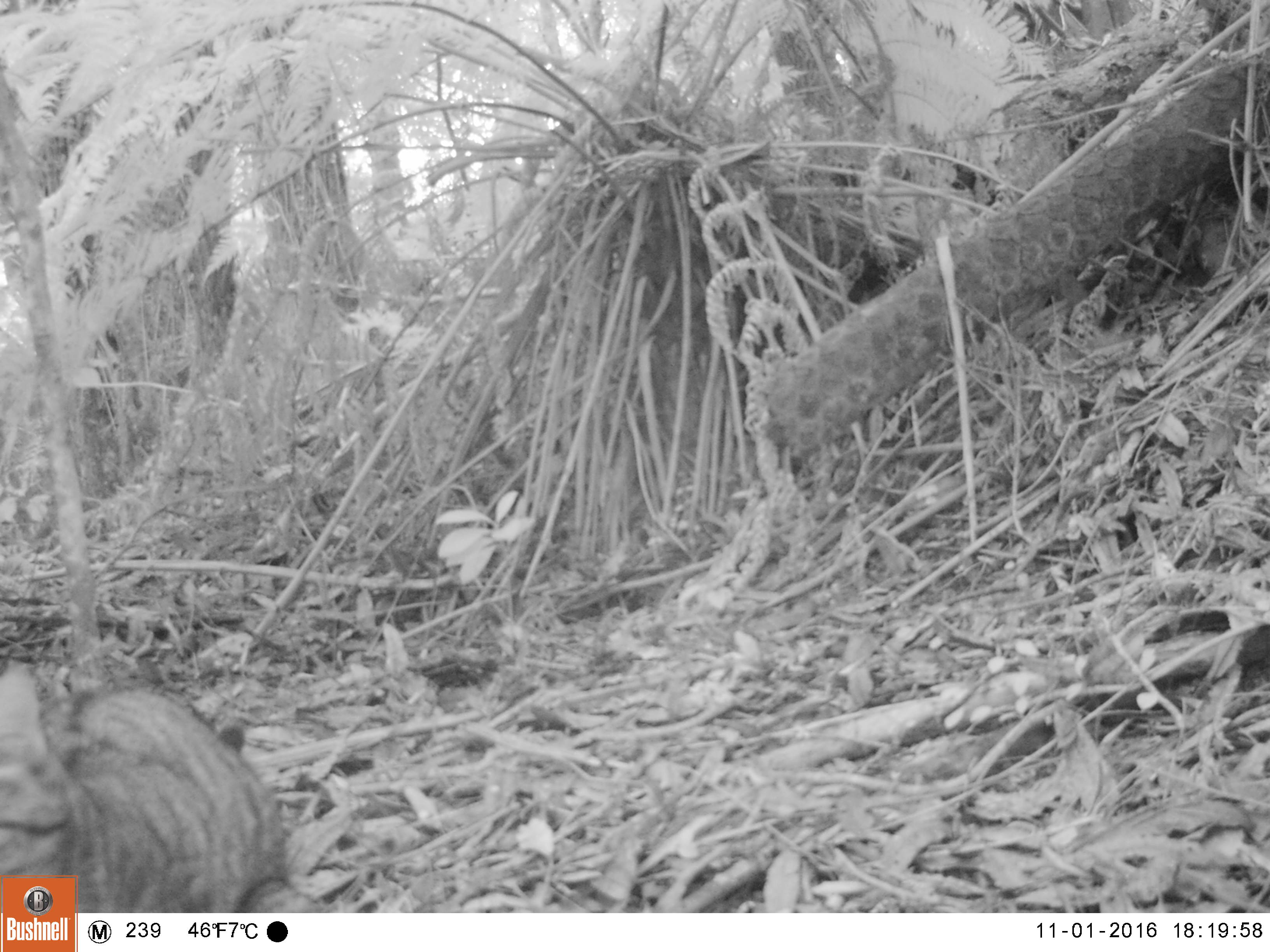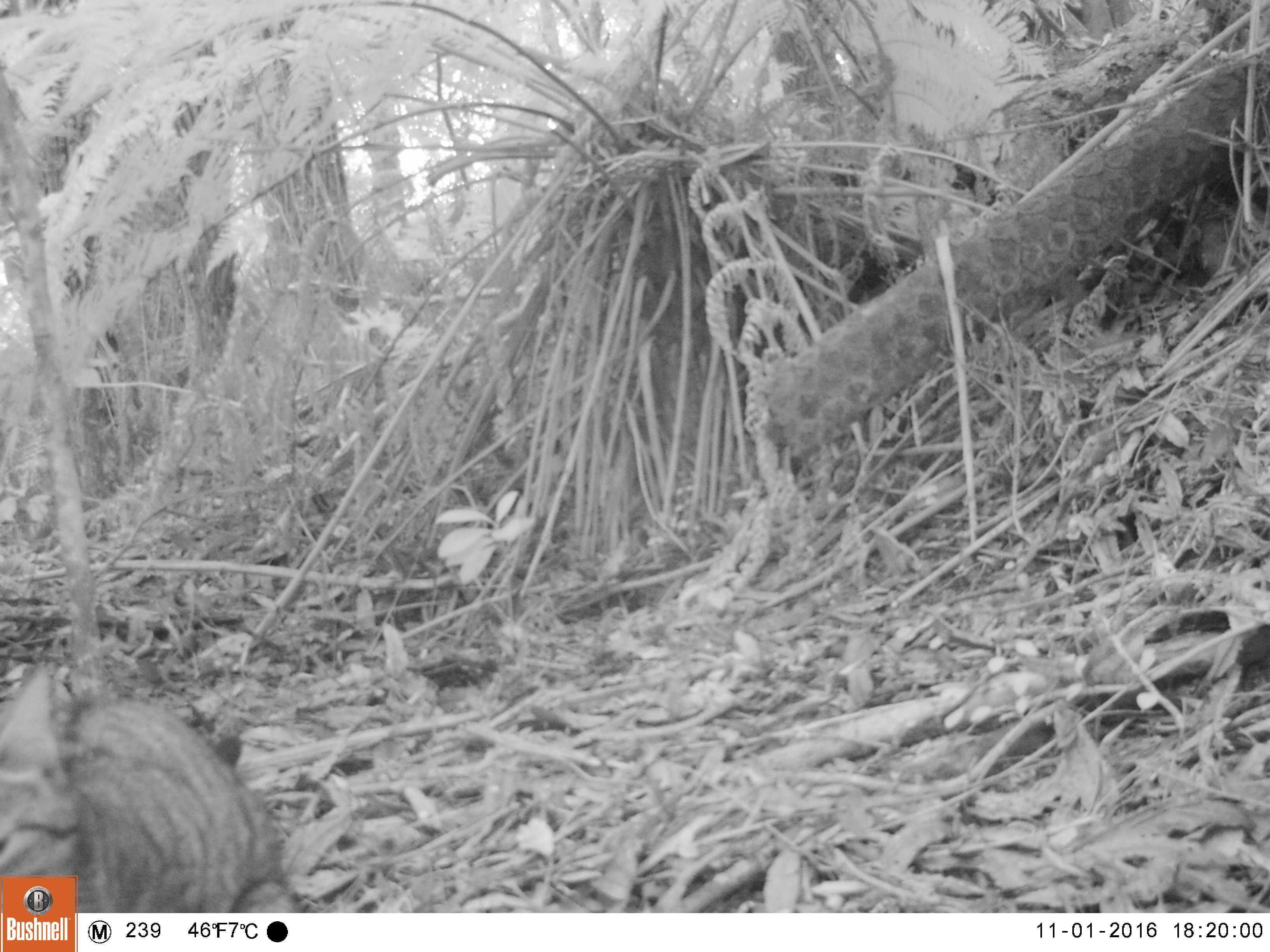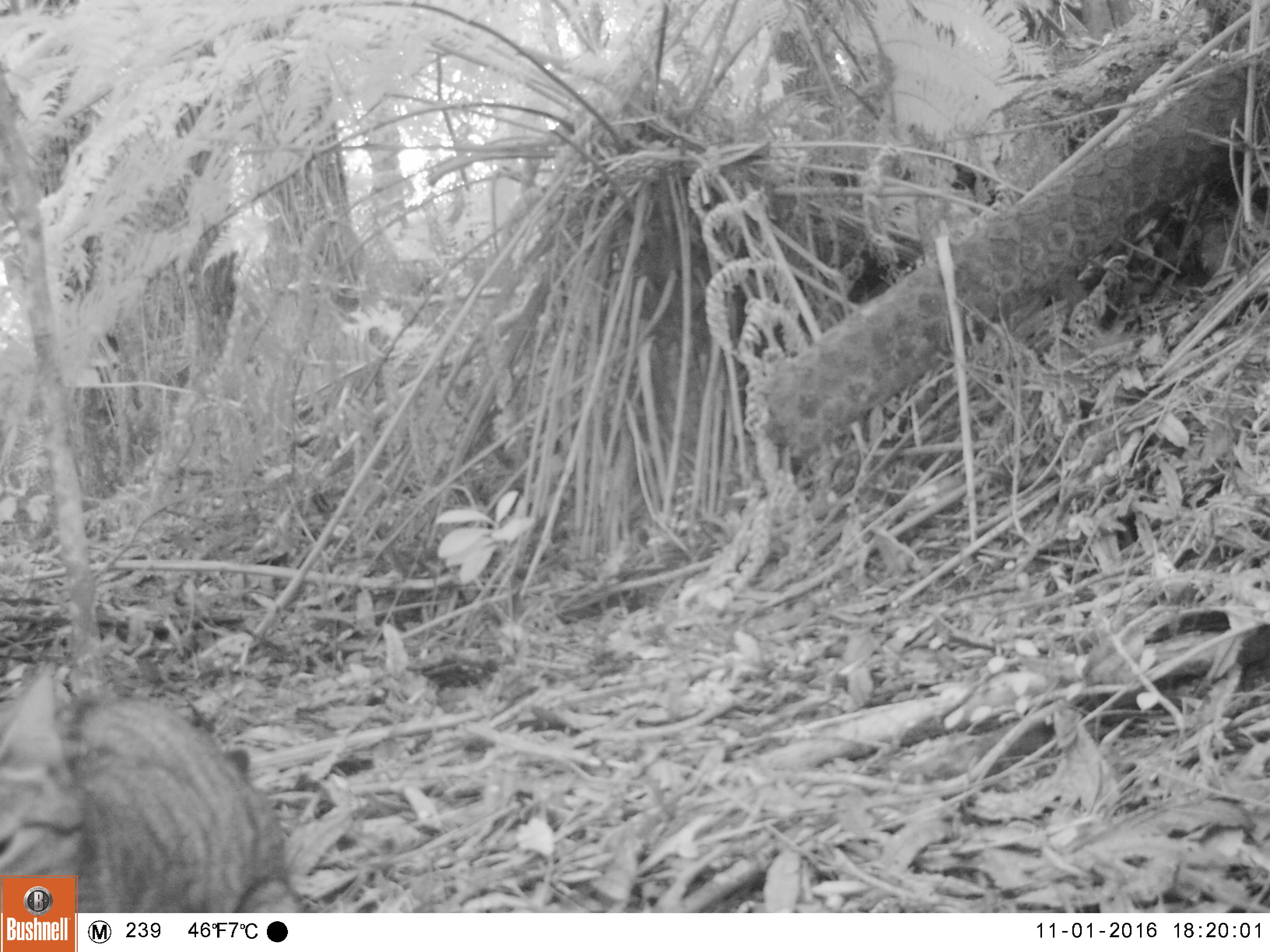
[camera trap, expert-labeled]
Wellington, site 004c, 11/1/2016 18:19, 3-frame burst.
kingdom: Animalia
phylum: Chordata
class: Mammalia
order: Carnivora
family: Felidae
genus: Felis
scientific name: Felis catus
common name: cat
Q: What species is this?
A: Cat (Felis catus).